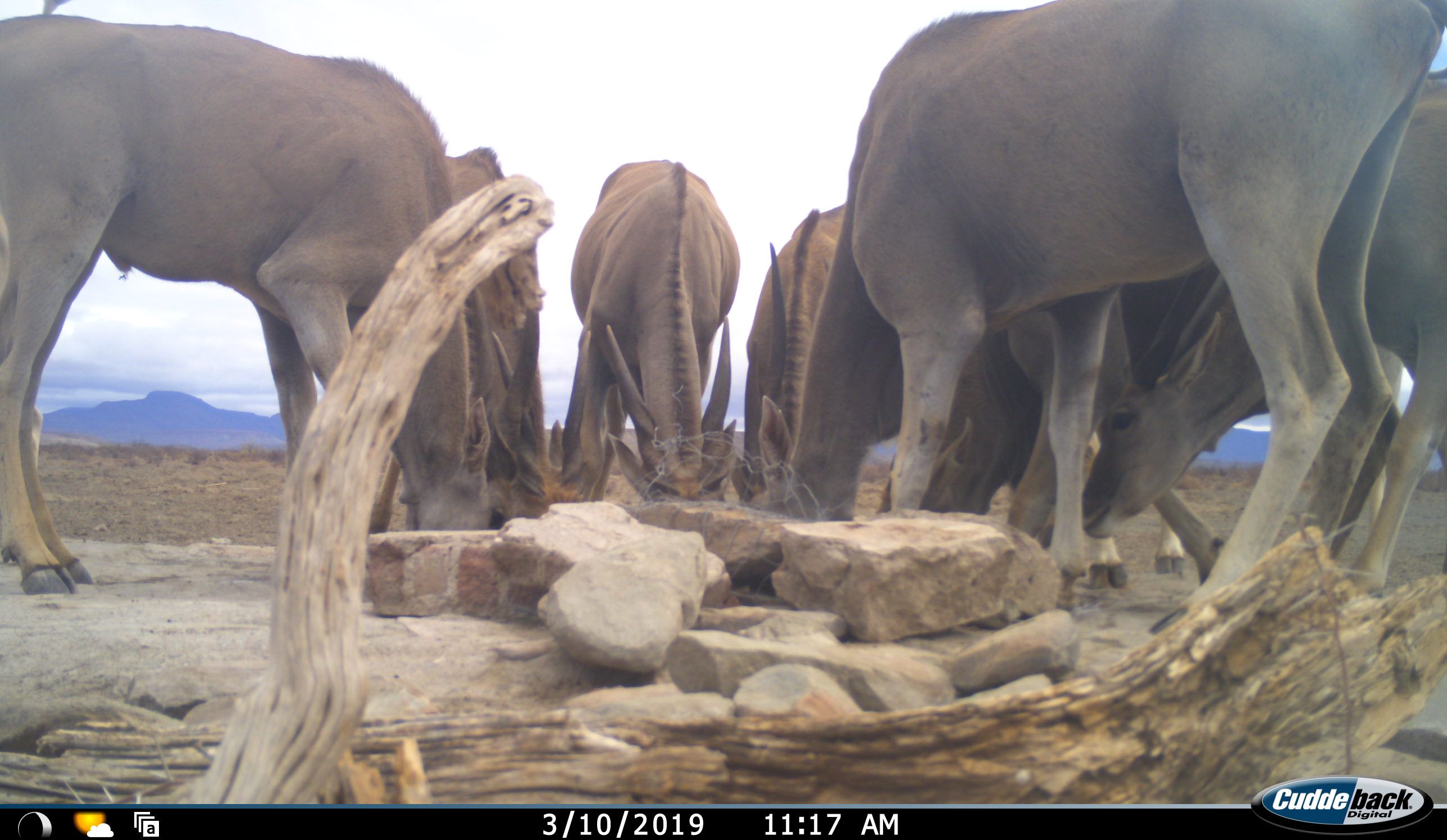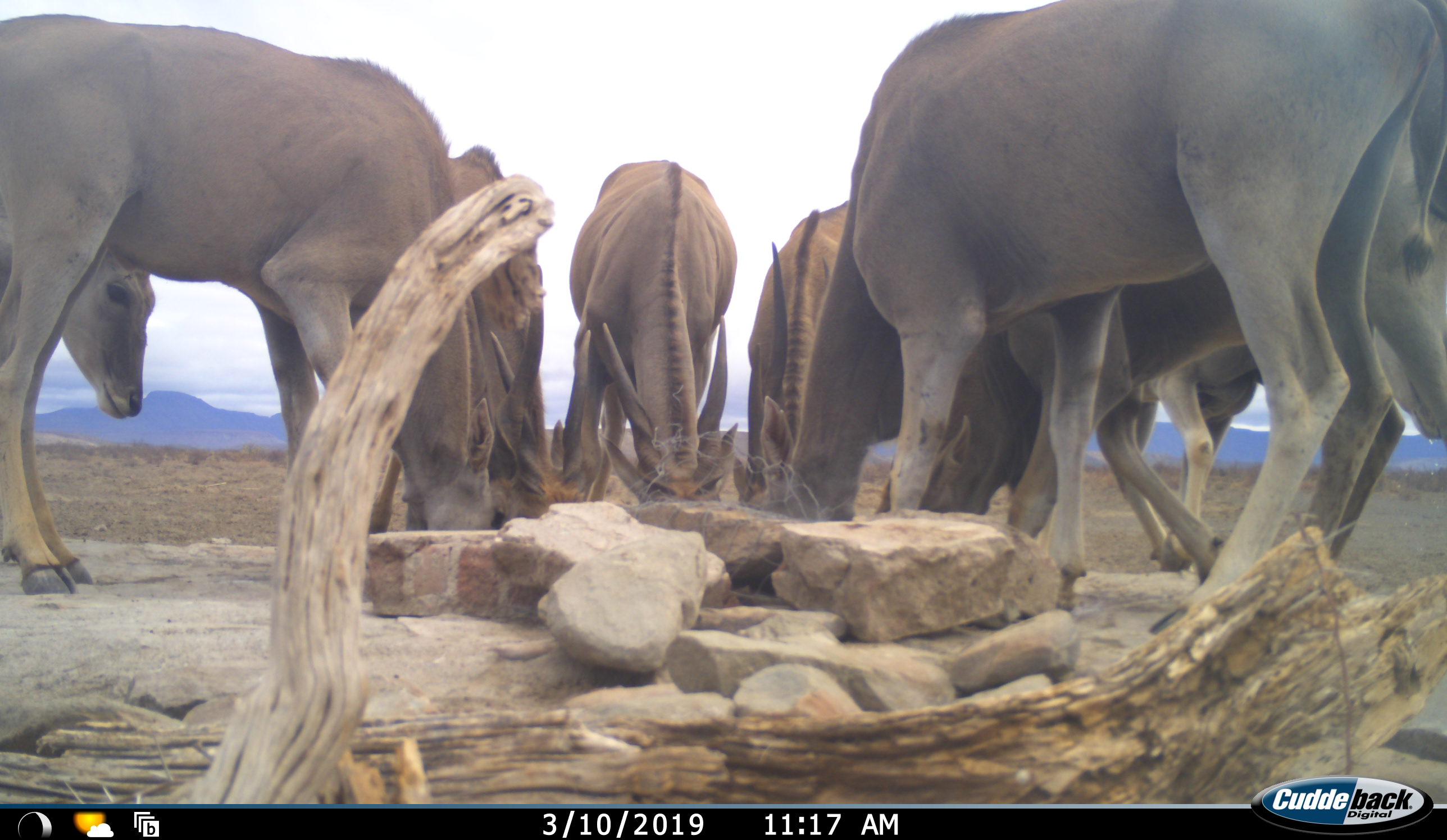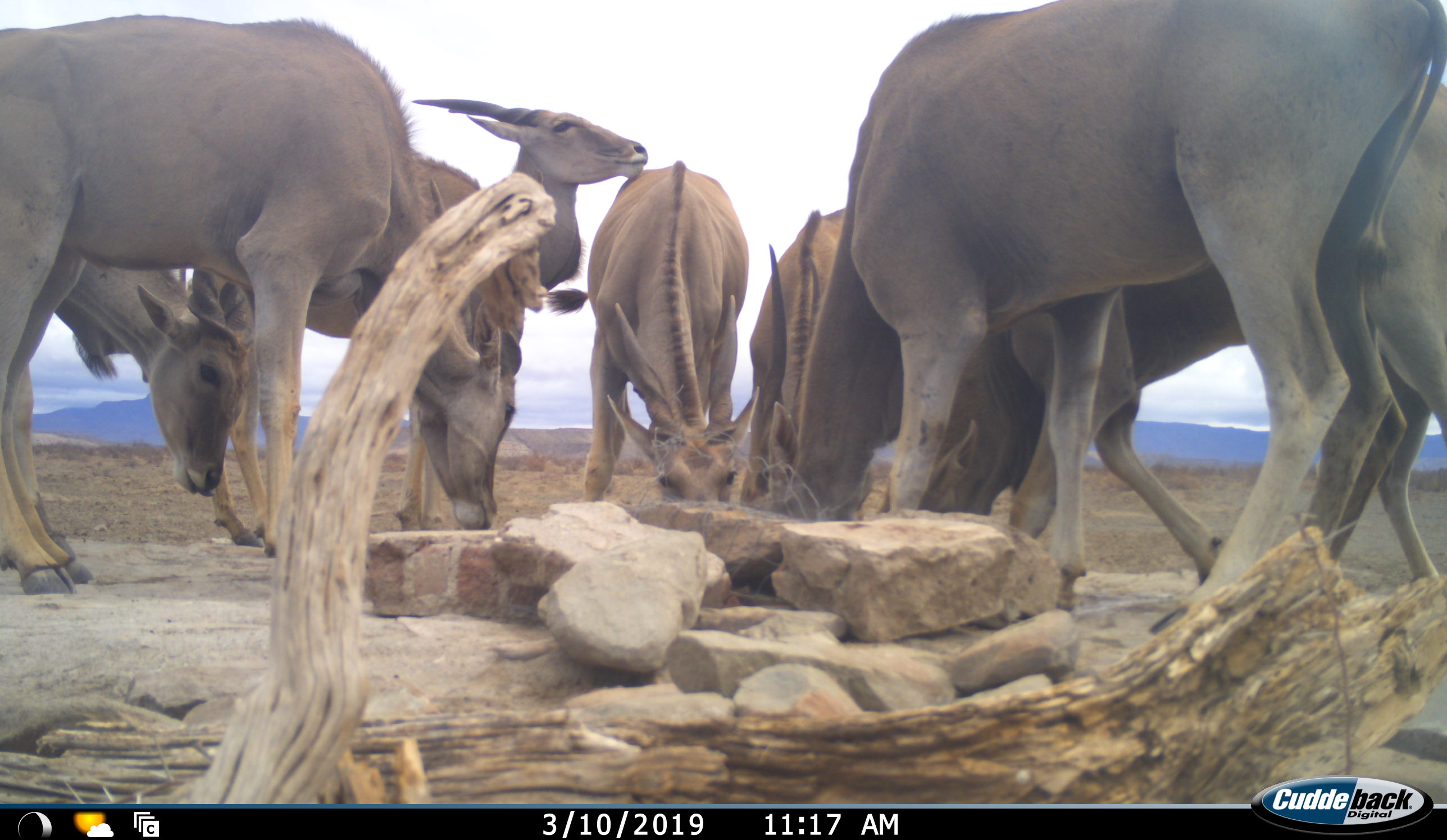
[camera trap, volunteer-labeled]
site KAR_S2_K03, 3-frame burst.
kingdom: Animalia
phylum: Chordata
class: Mammalia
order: Artiodactyla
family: Bovidae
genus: Tragelaphus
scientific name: Tragelaphus oryx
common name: eland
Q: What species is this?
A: Eland (Tragelaphus oryx).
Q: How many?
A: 8.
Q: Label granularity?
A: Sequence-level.